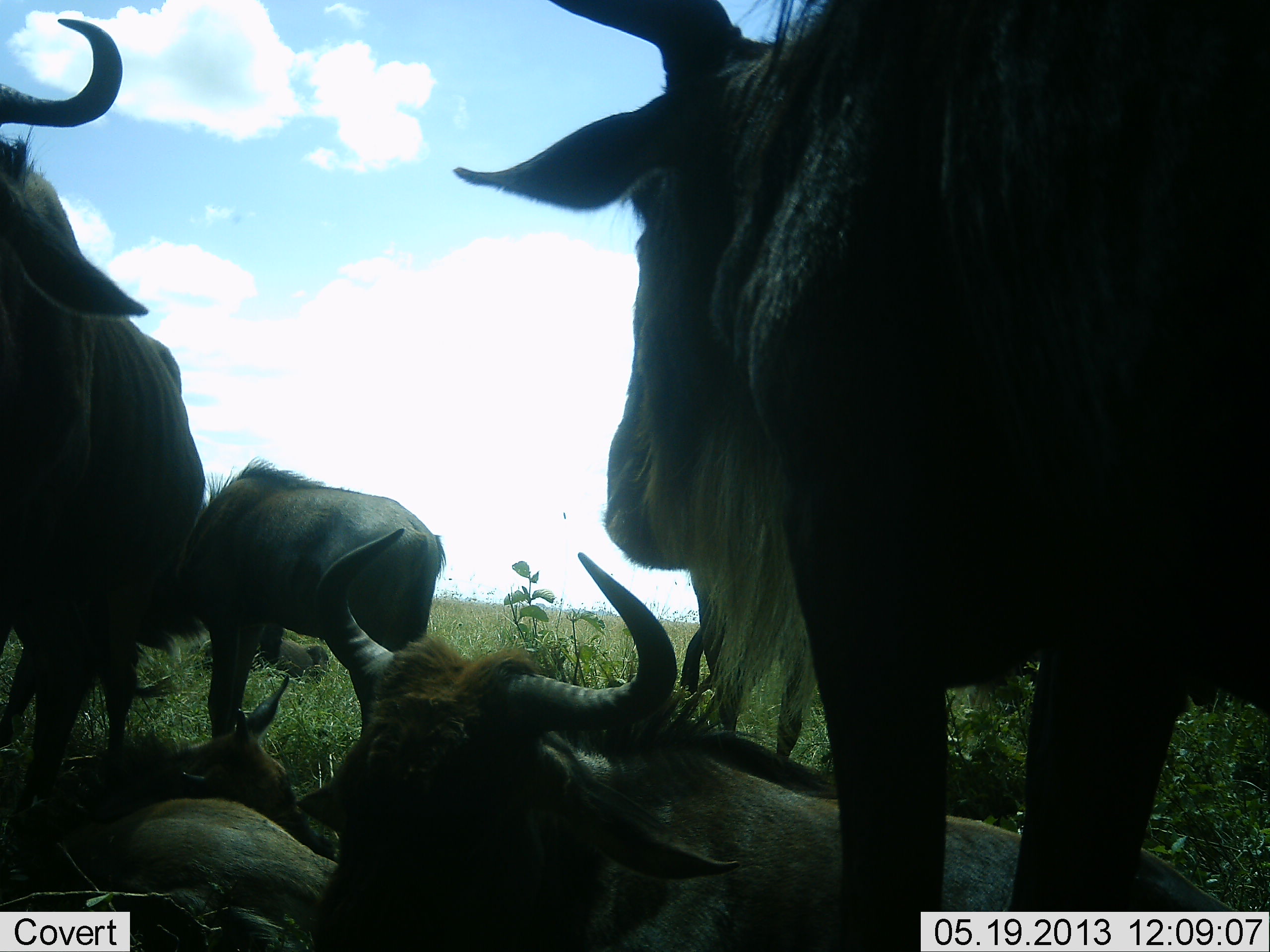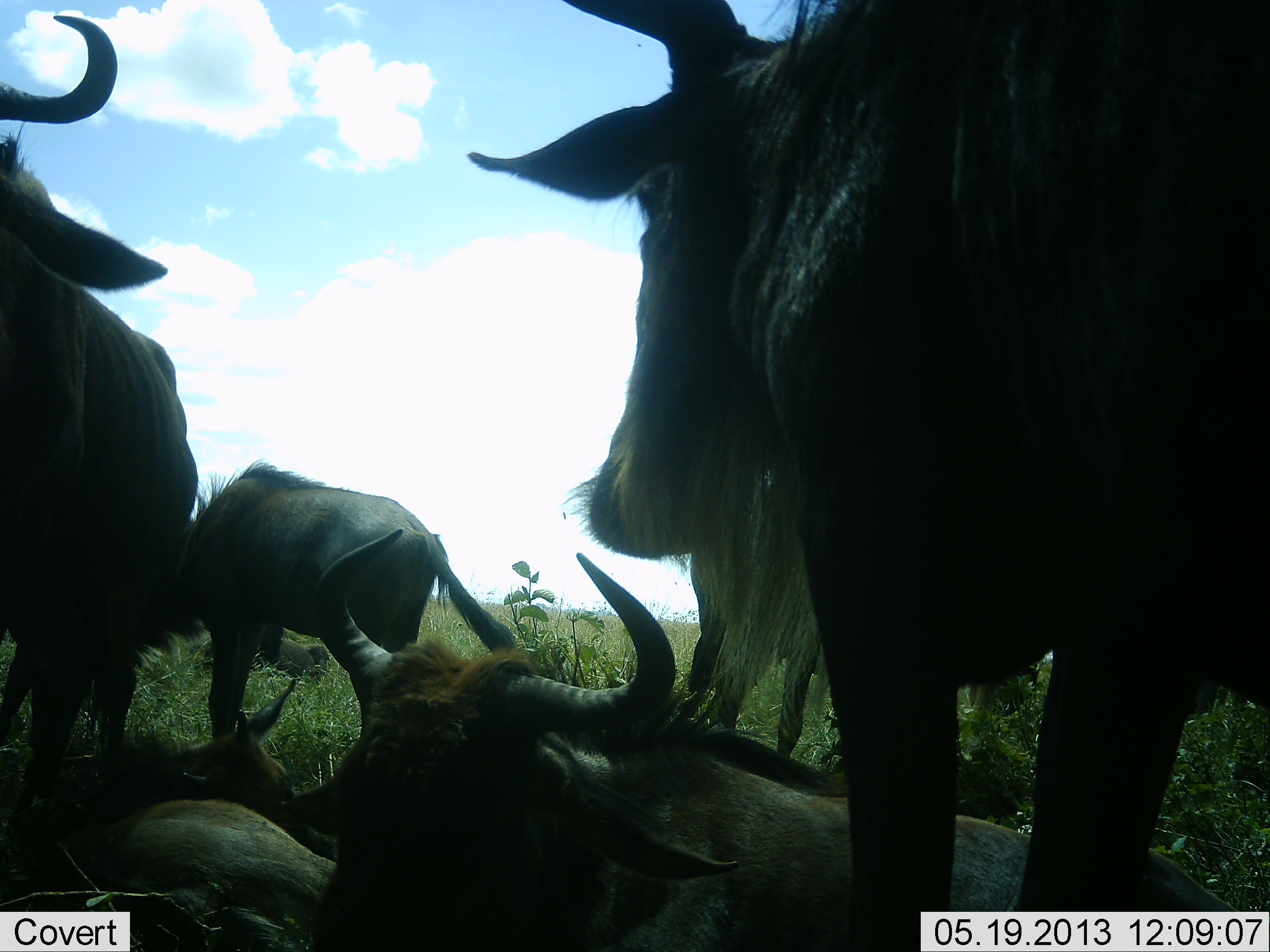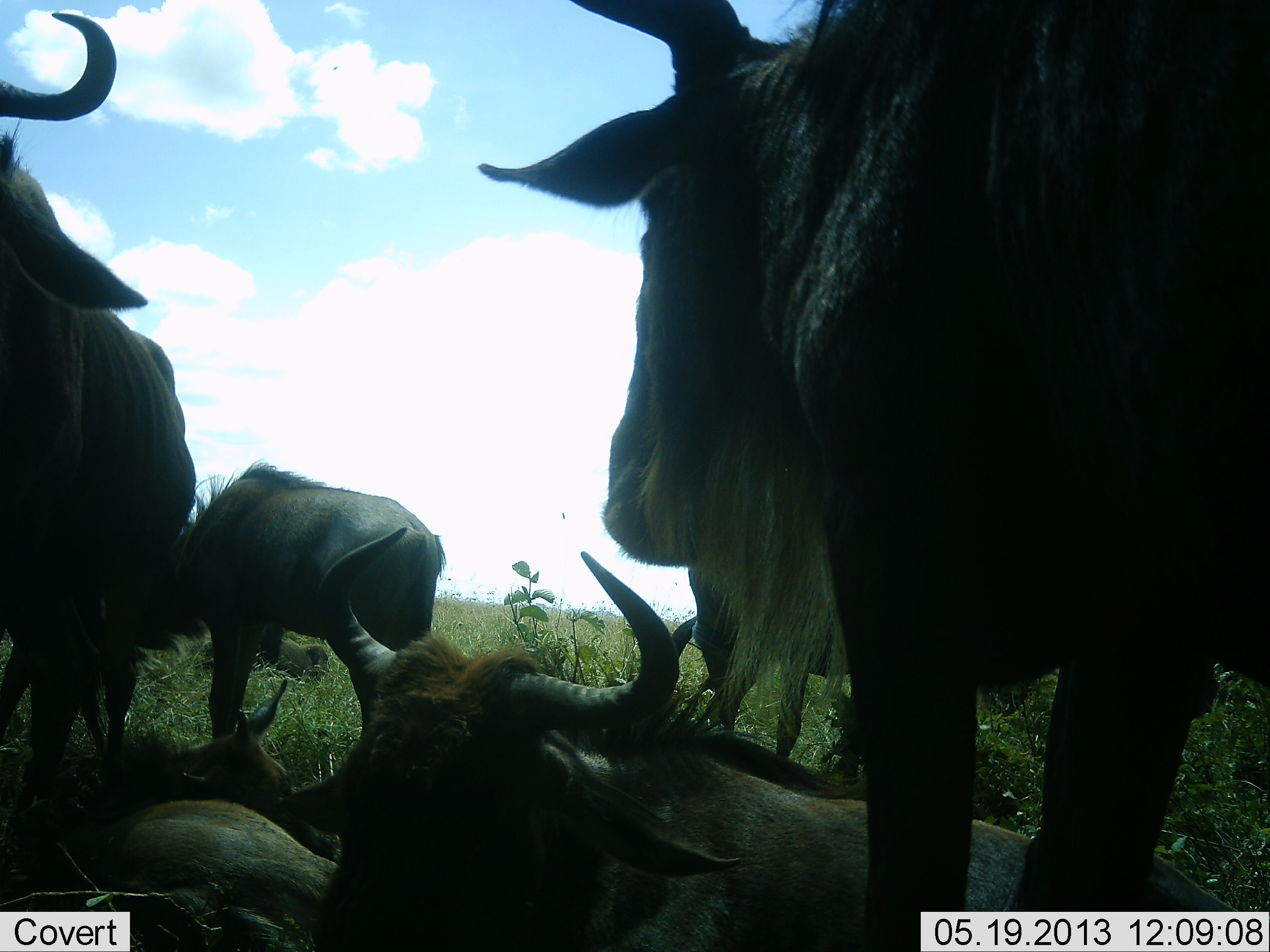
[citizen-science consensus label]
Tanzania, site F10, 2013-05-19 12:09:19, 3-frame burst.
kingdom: Animalia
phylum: Chordata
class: Mammalia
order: Artiodactyla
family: Bovidae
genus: Connochaetes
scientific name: Connochaetes taurinus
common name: blue wildebeest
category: wildebeest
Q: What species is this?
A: Wildebeest (blue wildebeest) (Connochaetes taurinus).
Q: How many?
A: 6.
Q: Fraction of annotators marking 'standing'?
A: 80%.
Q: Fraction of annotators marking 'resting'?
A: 100%.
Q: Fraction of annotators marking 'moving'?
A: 0%.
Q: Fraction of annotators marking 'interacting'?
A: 0%.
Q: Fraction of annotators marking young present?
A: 10%.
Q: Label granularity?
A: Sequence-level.